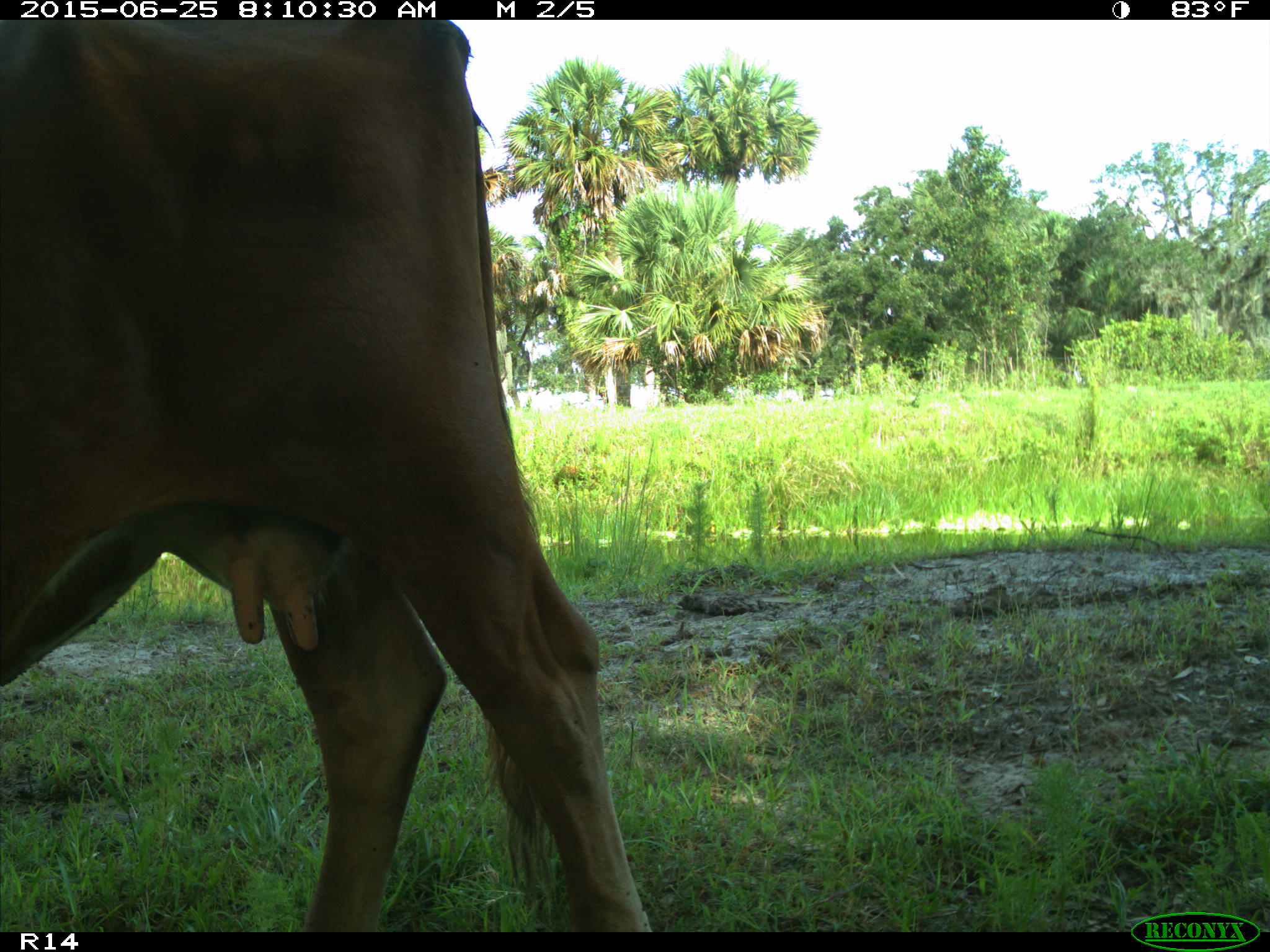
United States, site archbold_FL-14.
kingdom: Animalia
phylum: Chordata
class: Mammalia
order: Artiodactyla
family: Bovidae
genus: Bos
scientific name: Bos taurus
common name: domestic cow